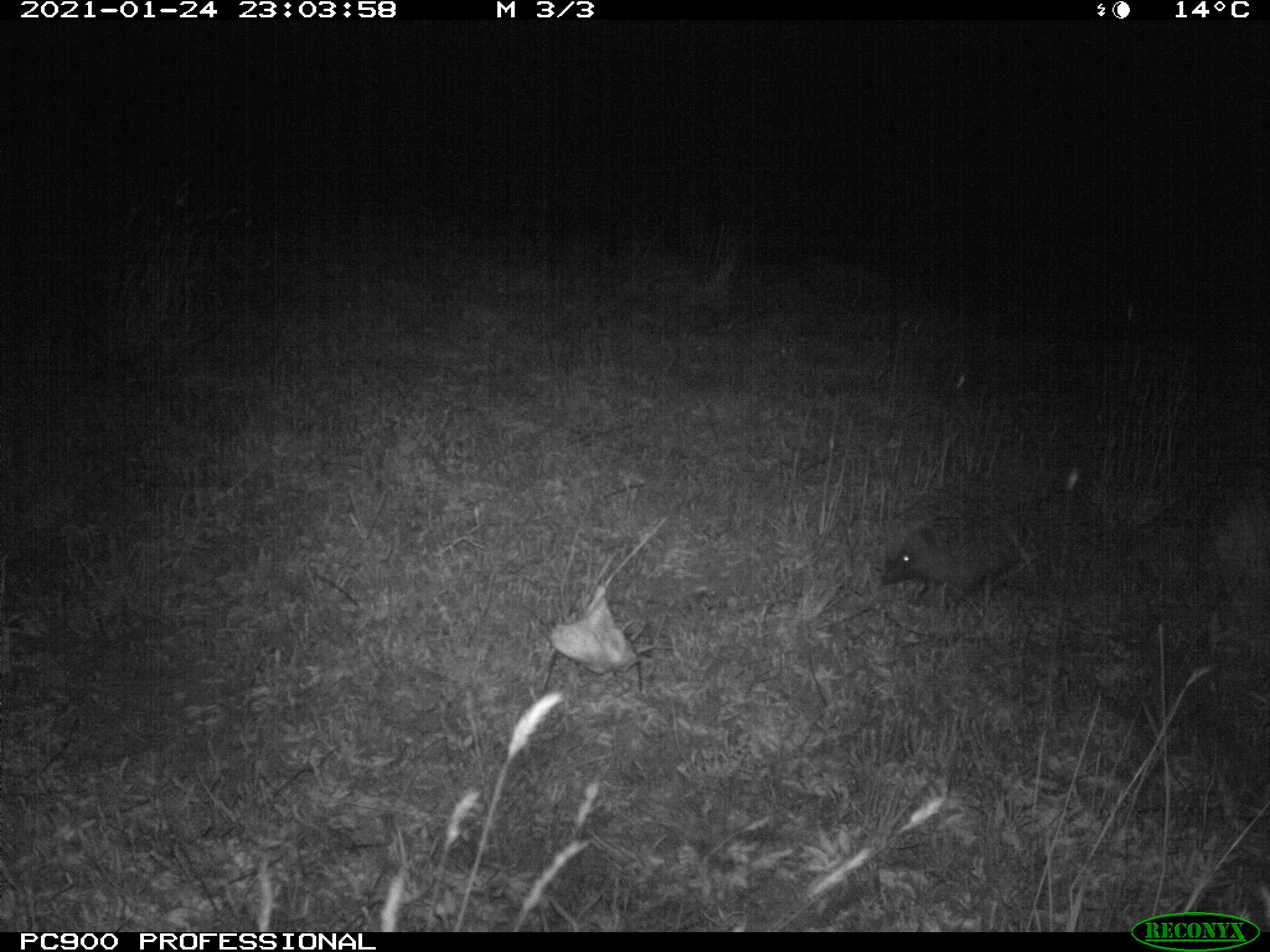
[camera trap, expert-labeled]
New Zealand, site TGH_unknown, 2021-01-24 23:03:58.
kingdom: Animalia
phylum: Chordata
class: Mammalia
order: Eulipotyphla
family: Erinaceidae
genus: Erinaceus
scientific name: Erinaceus europaeus europaeus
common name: european hedgehog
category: hedgehog